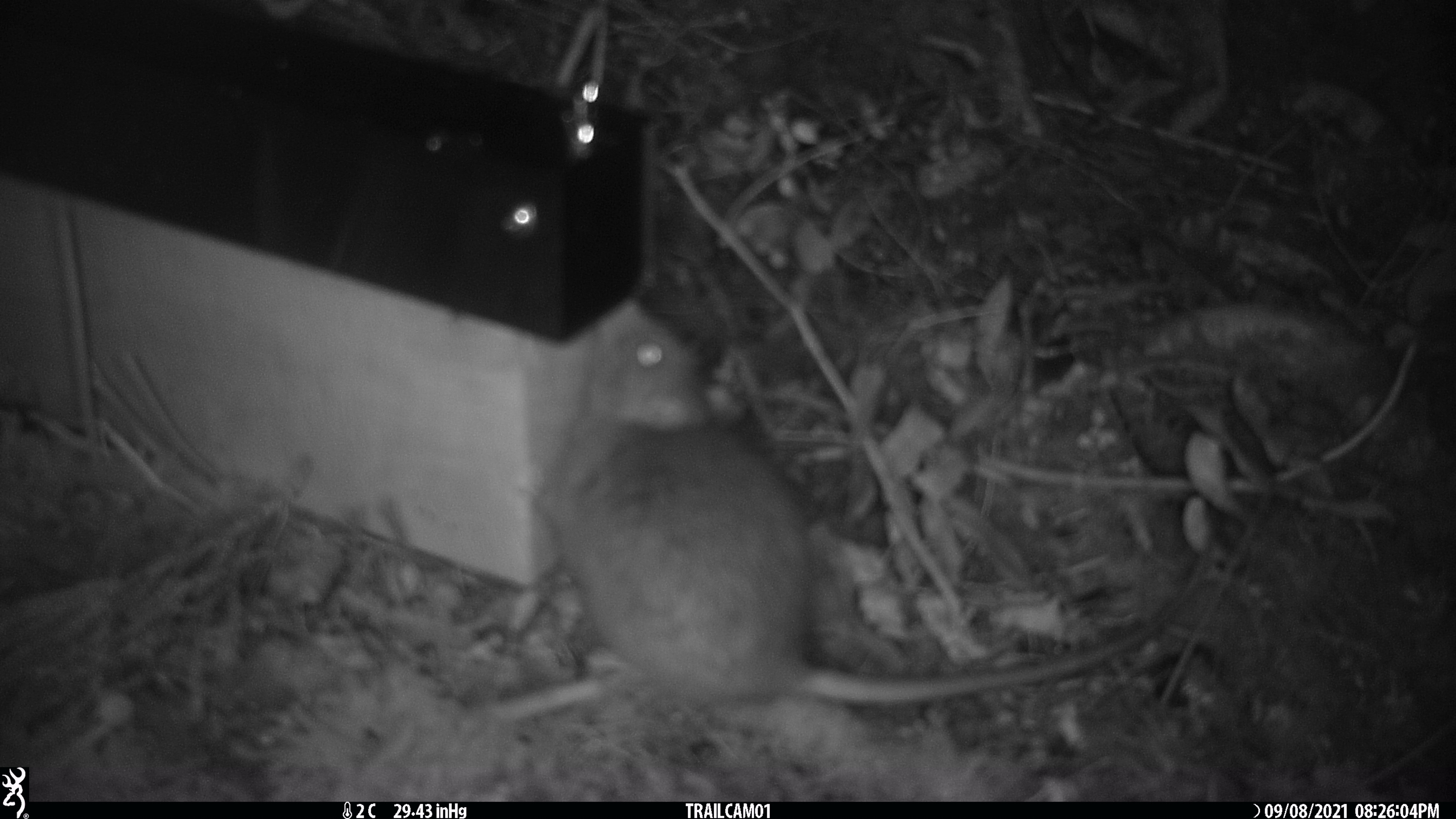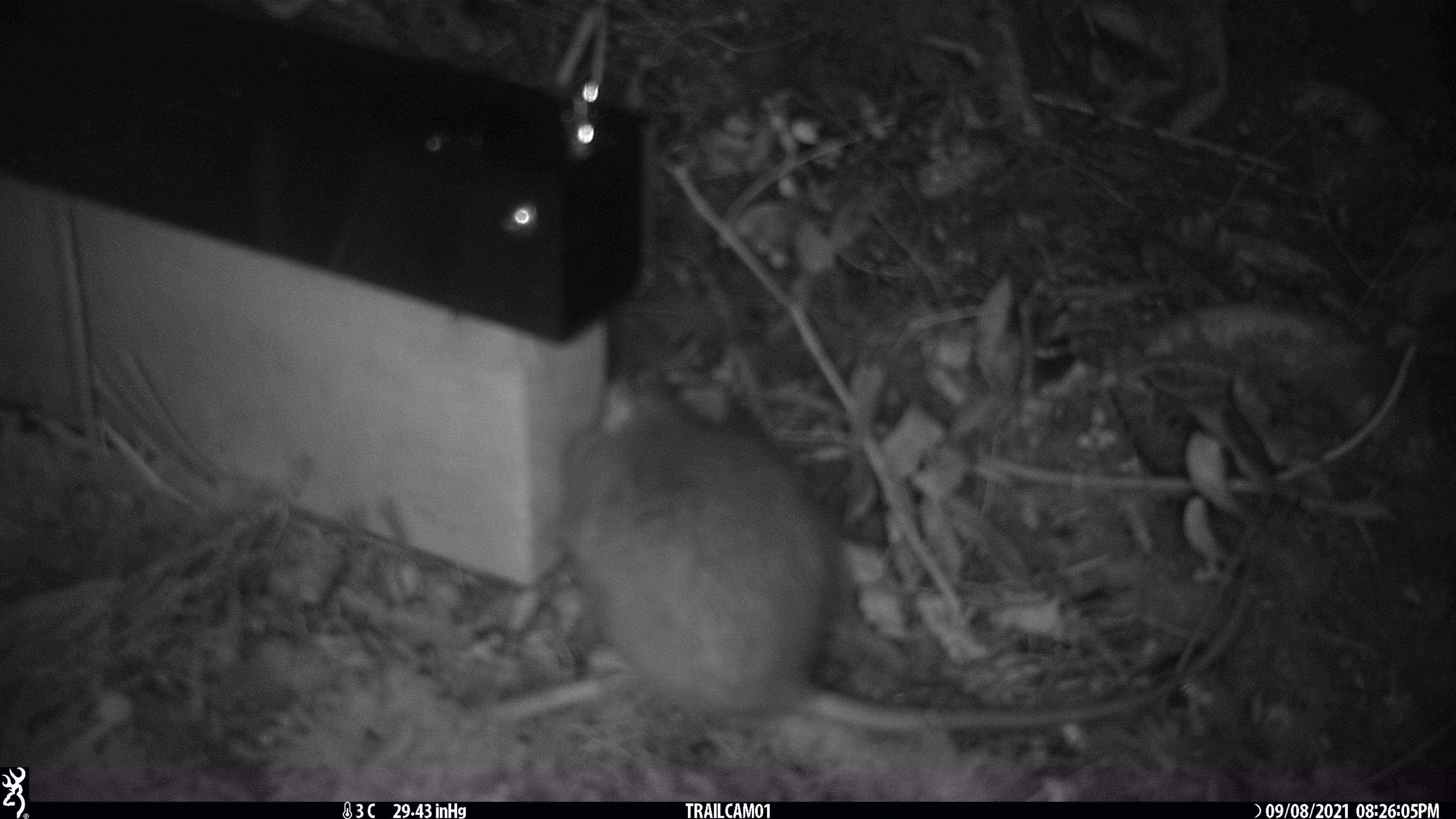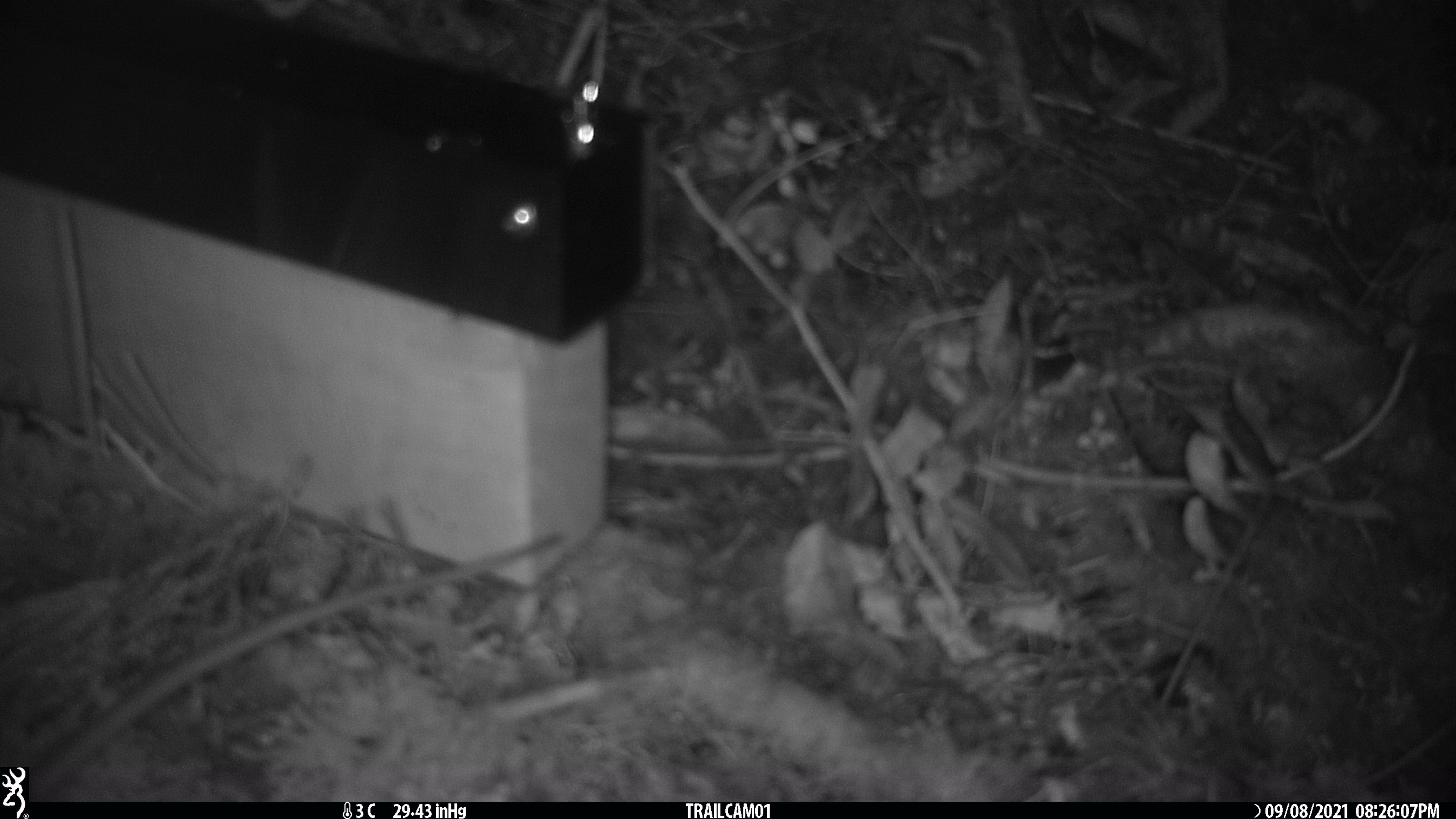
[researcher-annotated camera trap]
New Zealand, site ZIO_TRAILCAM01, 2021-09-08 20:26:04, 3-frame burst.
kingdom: Animalia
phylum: Chordata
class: Mammalia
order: Rodentia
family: Muridae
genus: Rattus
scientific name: Rattus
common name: rat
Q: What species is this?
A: Rat (Rattus).